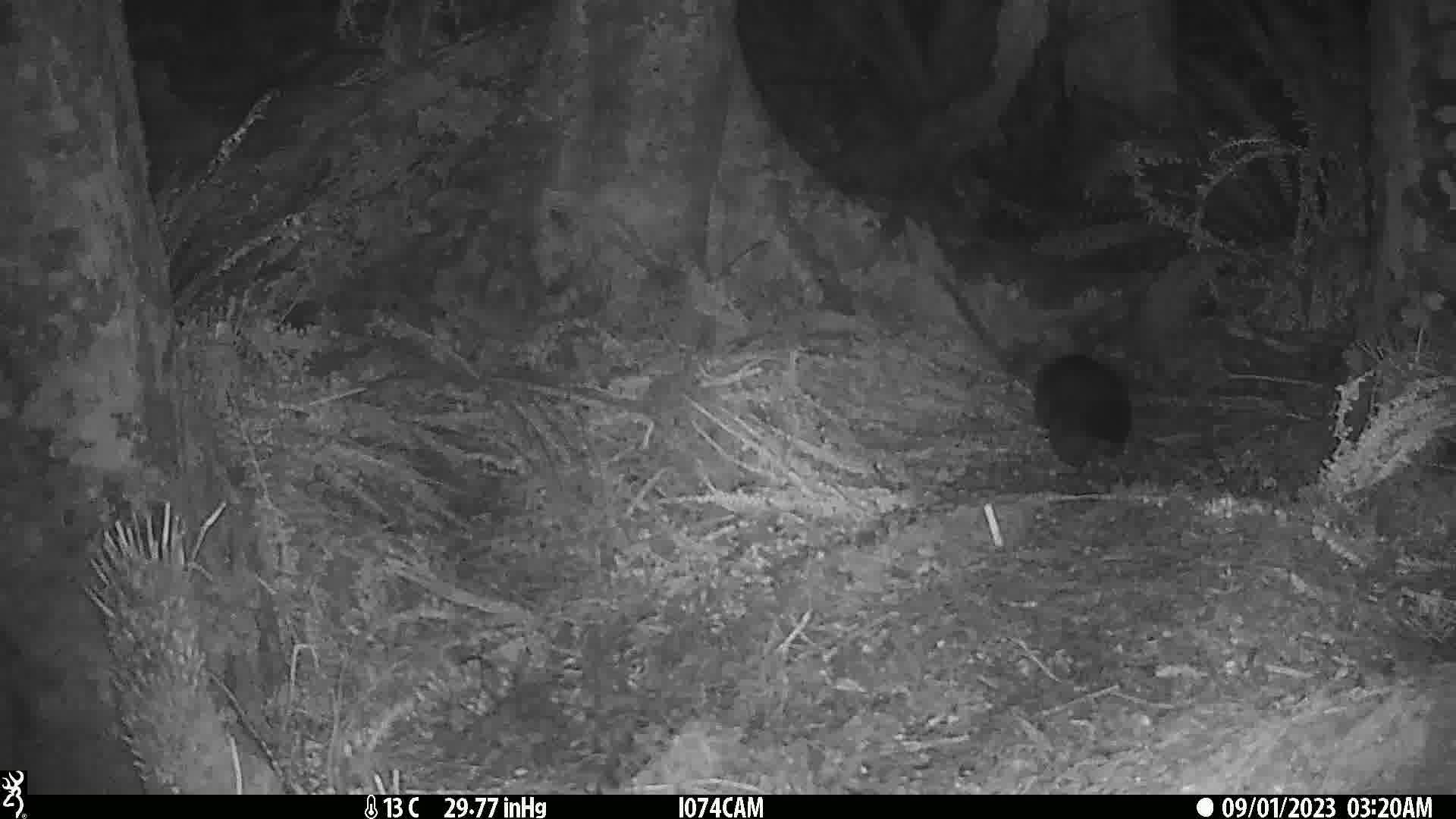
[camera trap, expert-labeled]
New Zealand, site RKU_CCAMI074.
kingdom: Animalia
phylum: Chordata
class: Mammalia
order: Diprotodontia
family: Phalangeridae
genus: Trichosurus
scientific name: Trichosurus vulpecula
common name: common brushtail possum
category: possum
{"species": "possum (common brushtail possum) (Trichosurus vulpecula)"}